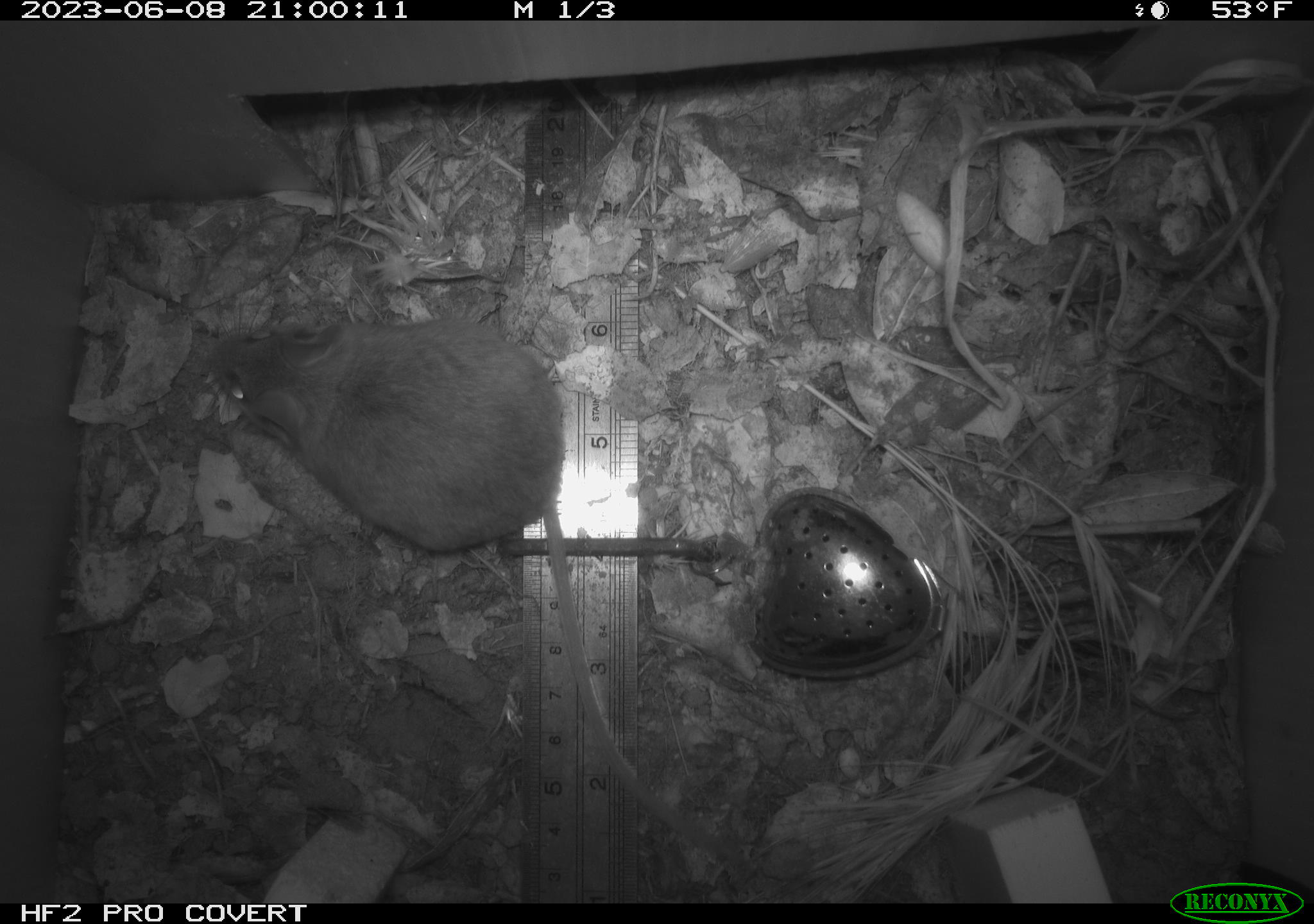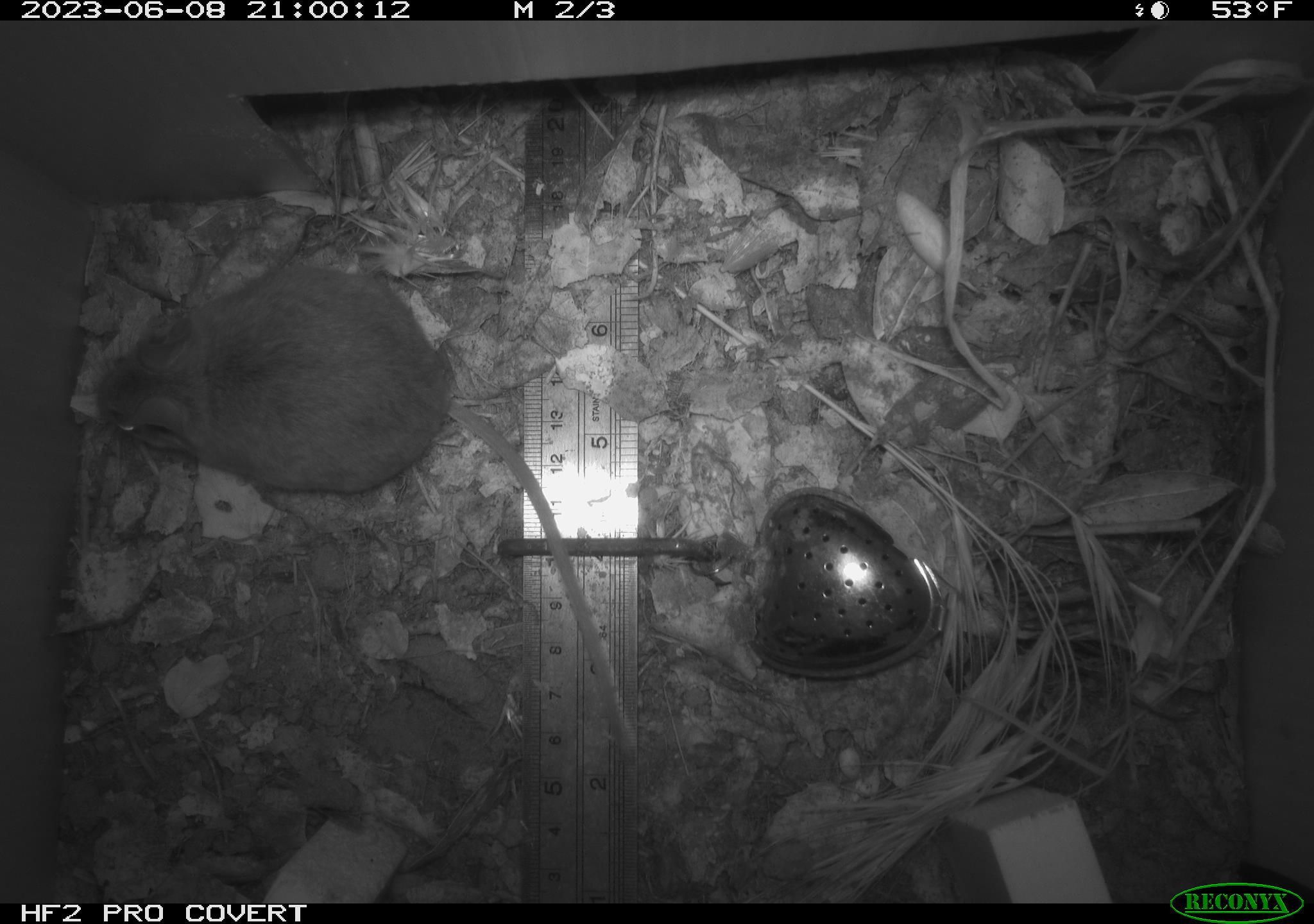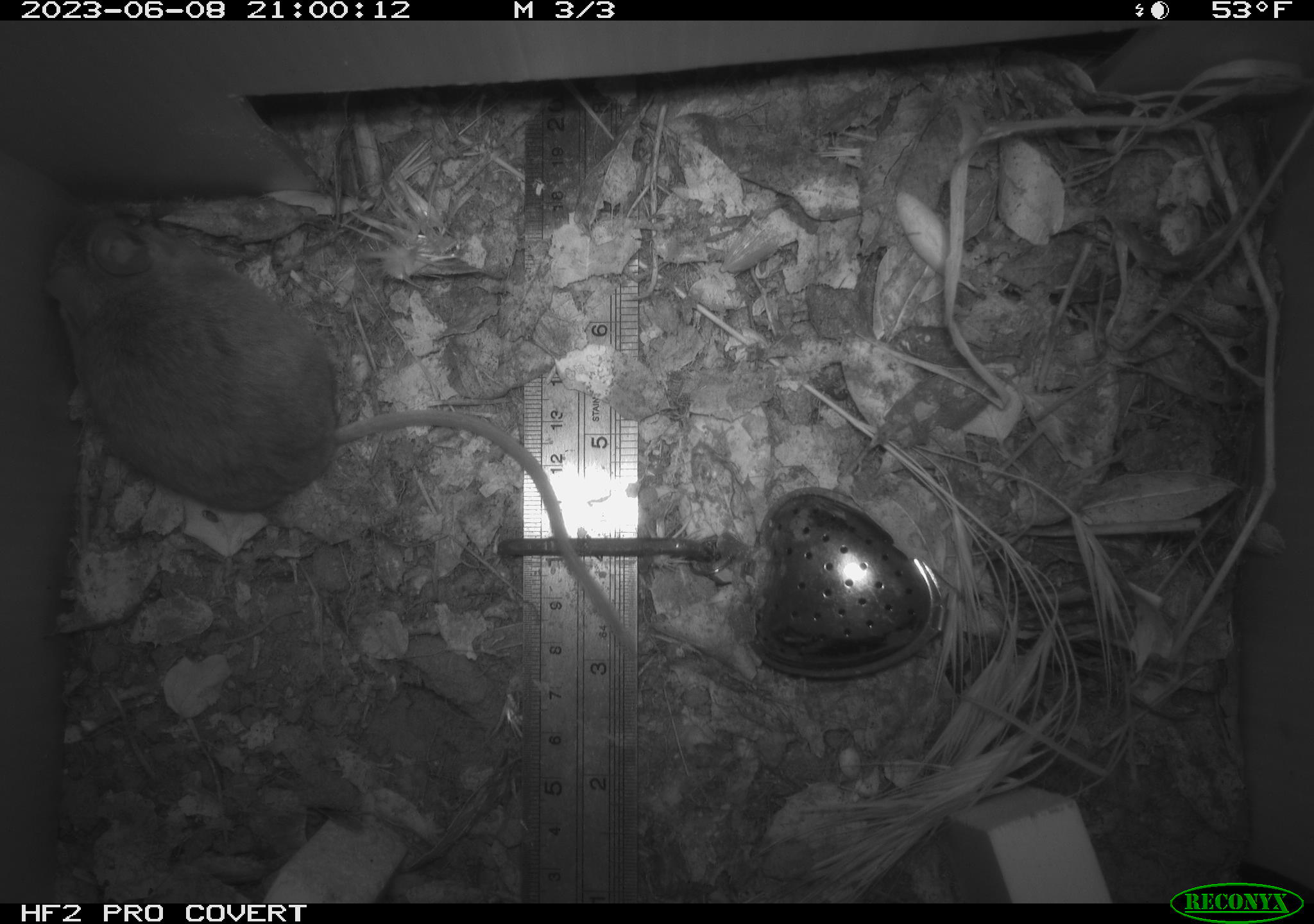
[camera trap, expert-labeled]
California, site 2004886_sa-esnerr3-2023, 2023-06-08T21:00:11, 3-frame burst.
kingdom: Animalia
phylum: Chordata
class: Mammalia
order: Rodentia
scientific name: Rodentia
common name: mouse species